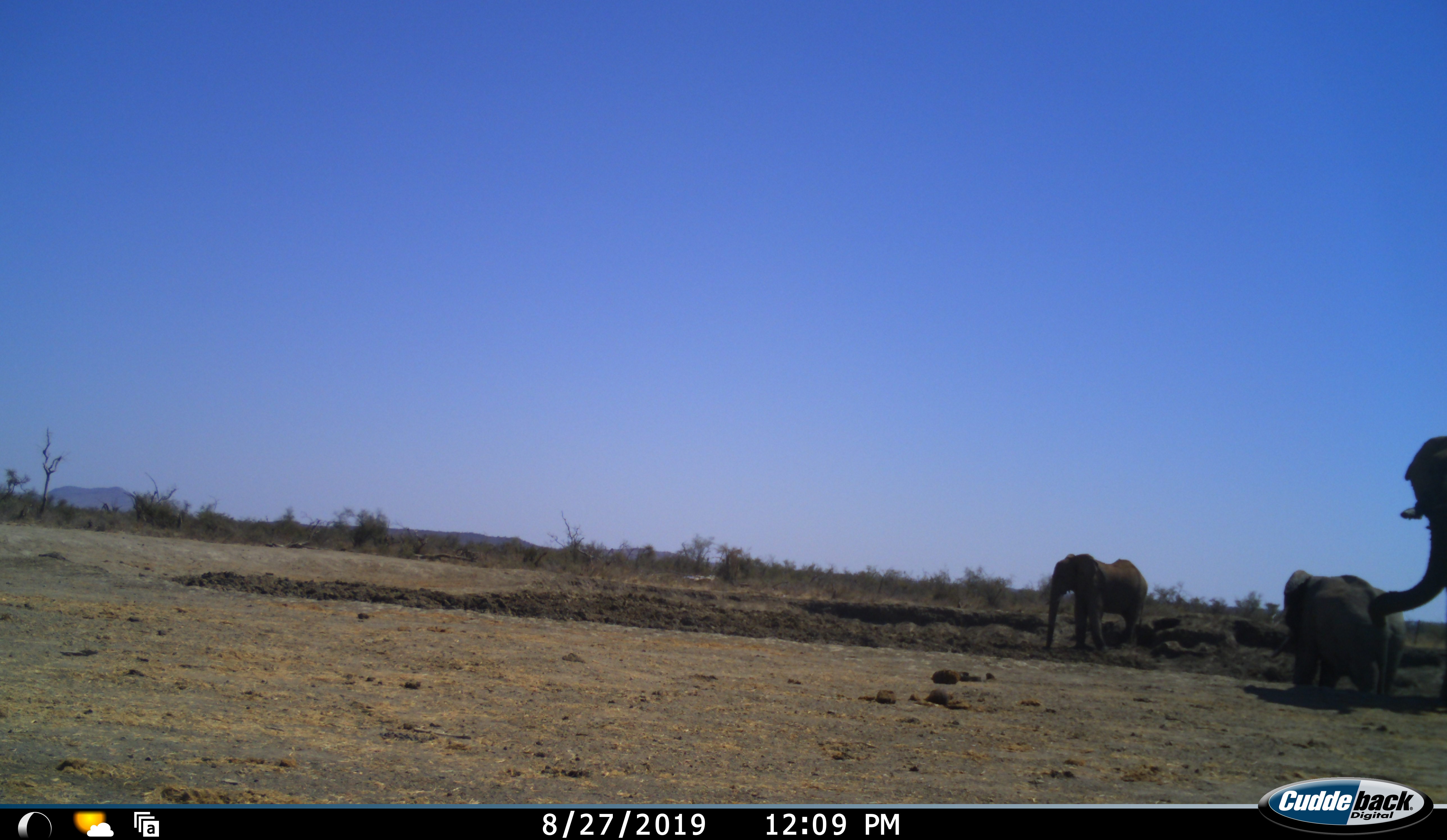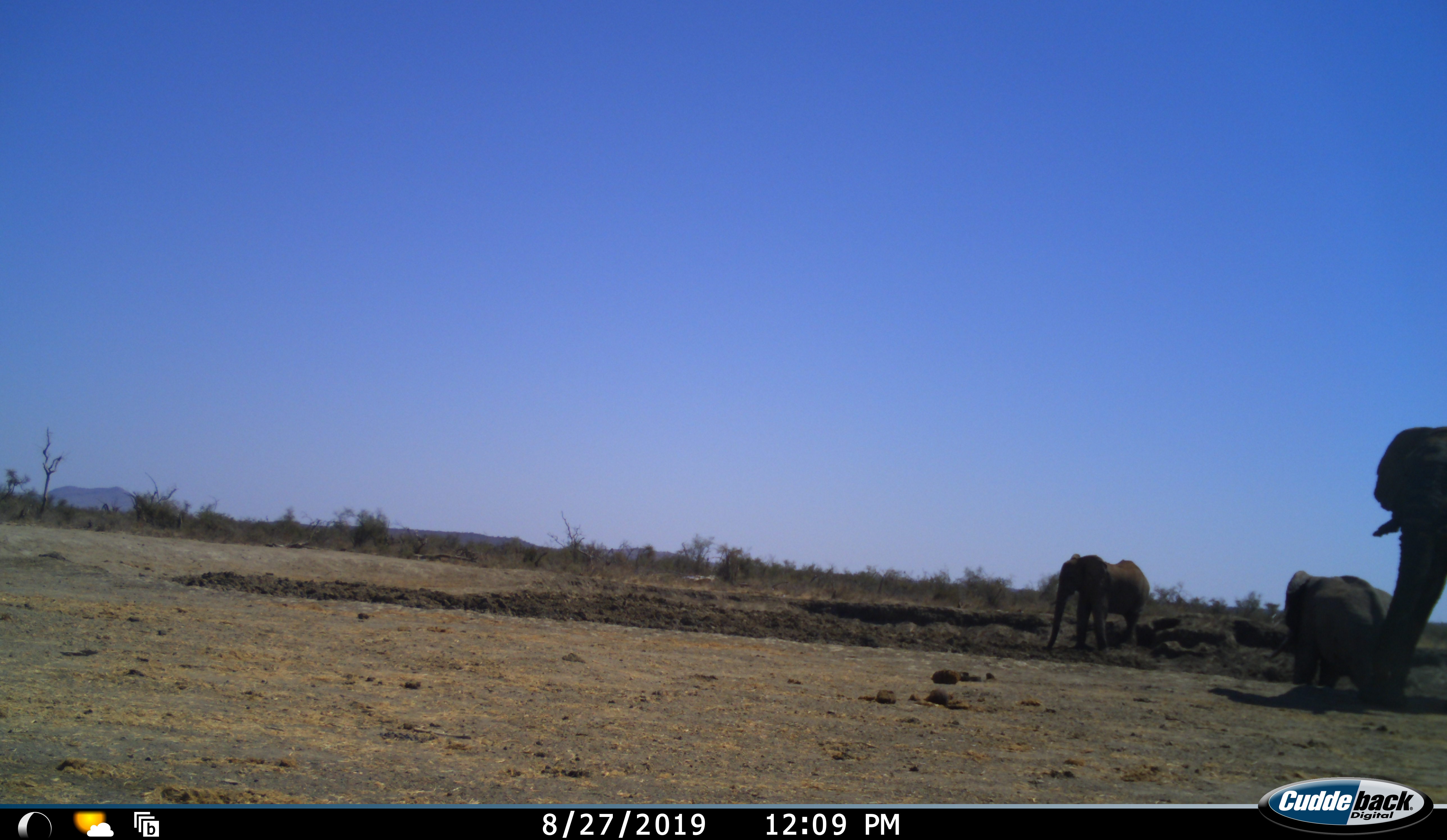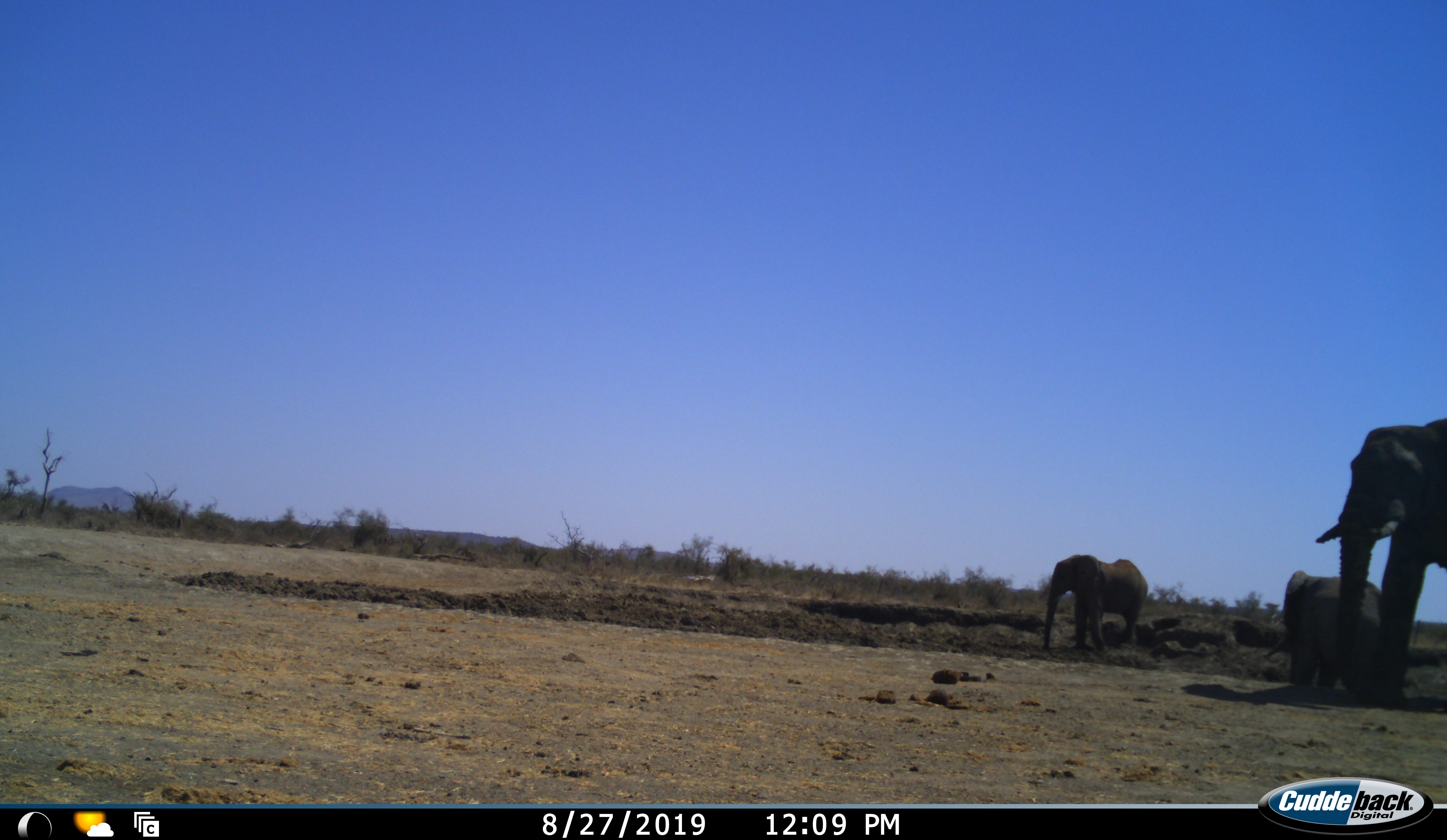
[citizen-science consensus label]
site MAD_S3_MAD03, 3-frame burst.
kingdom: Animalia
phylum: Chordata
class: Mammalia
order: Proboscidea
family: Elephantidae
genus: Loxodonta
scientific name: Loxodonta africana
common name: african bush elephant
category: elephant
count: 3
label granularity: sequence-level